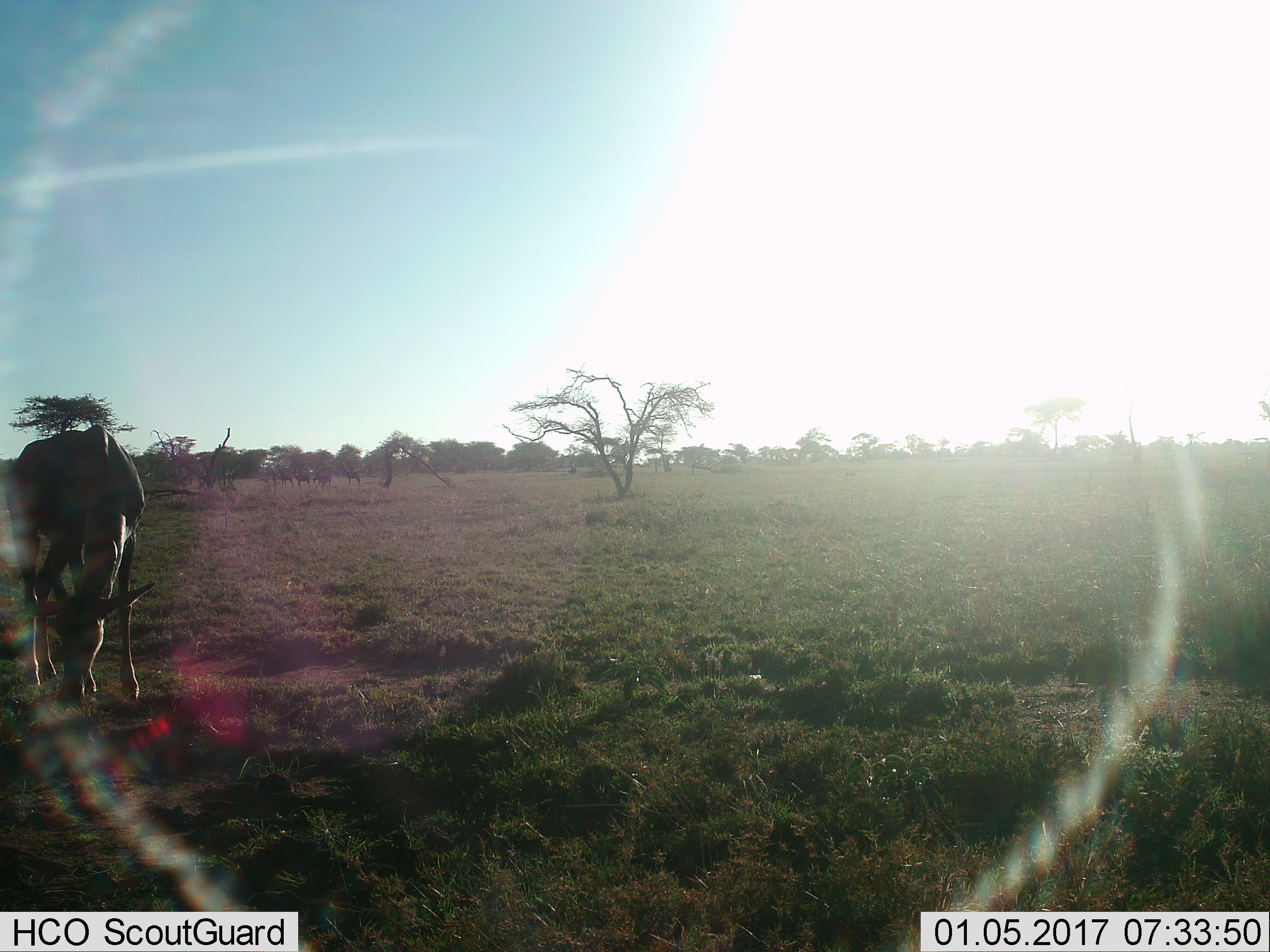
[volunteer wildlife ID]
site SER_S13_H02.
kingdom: Animalia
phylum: Chordata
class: Mammalia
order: Artiodactyla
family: Bovidae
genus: Damaliscus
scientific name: Damaliscus lunatus jimela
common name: topi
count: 1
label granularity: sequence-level